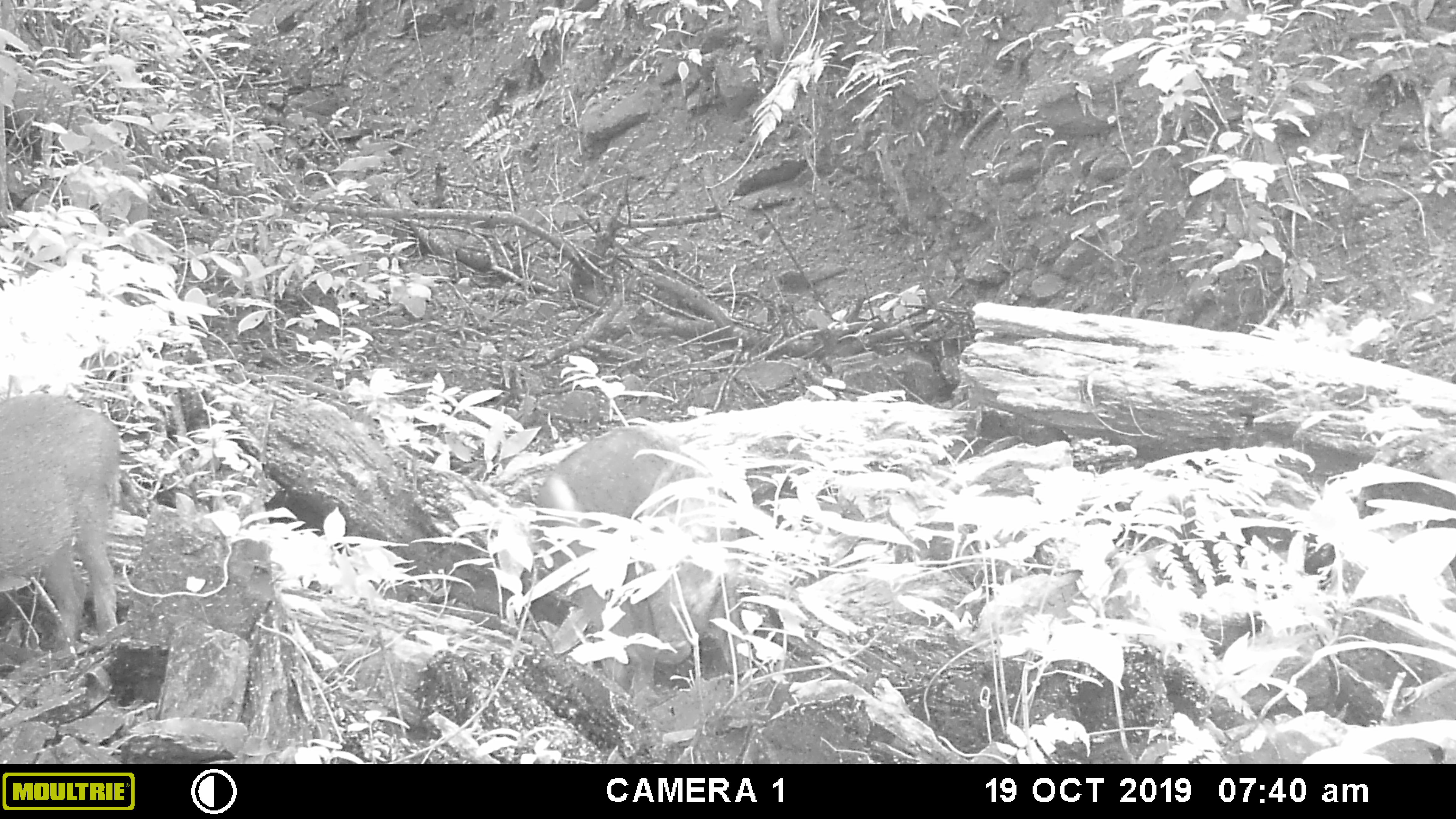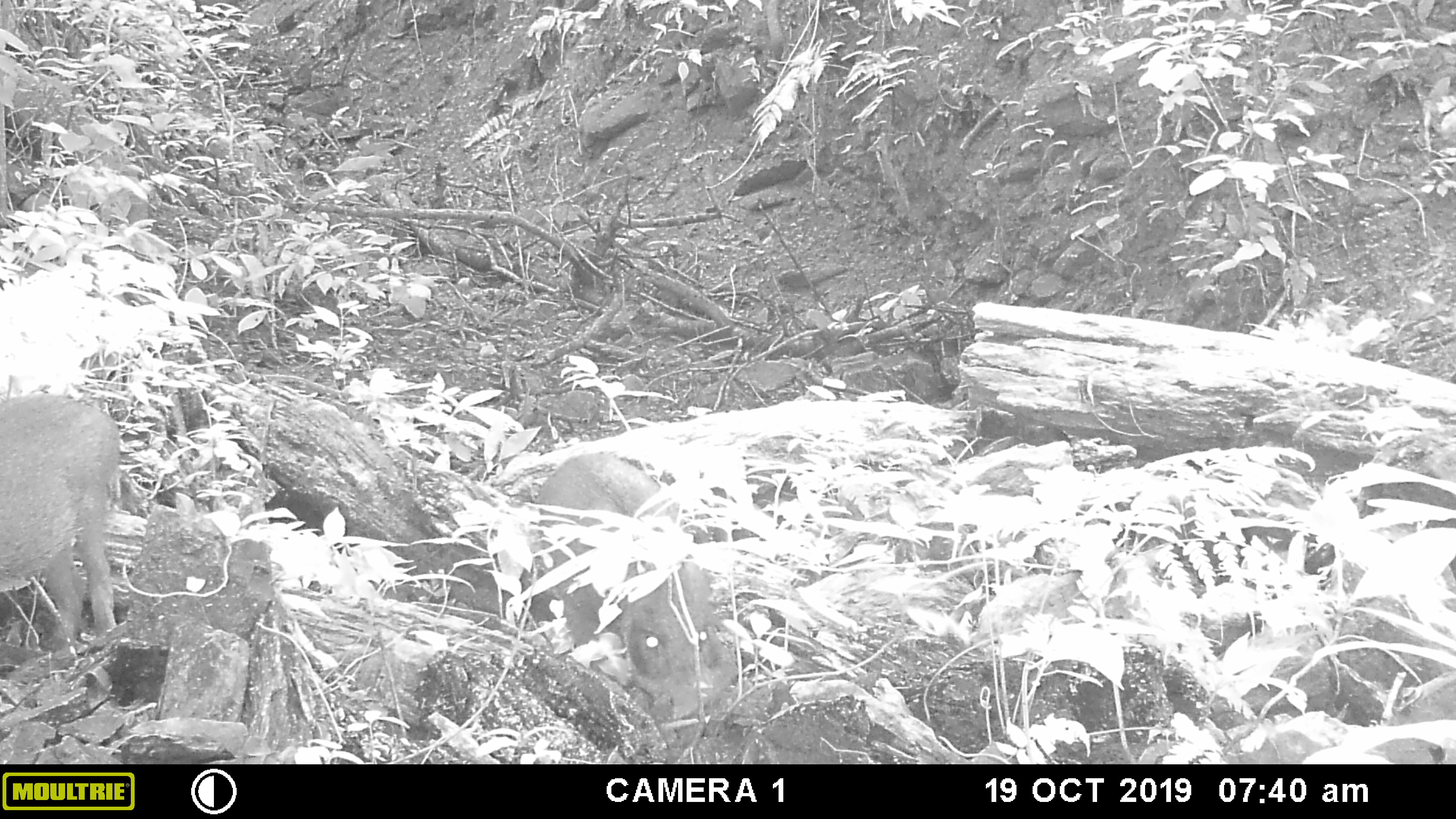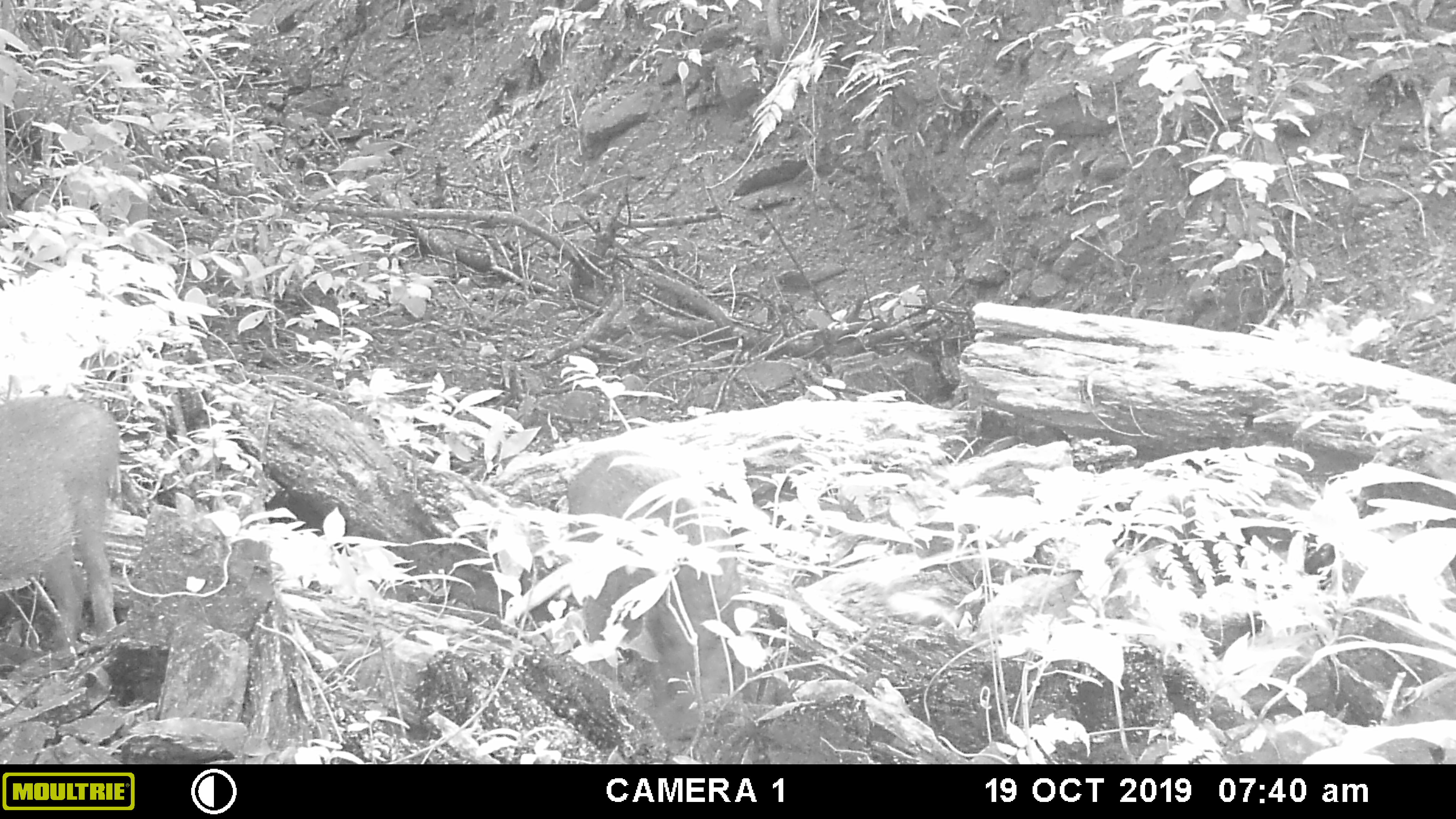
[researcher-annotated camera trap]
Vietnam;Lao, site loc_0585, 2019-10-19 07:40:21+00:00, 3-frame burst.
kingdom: Animalia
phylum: Chordata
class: Mammalia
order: Artiodactyla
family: Suidae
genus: Sus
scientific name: Sus scrofa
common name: eurasian wild pig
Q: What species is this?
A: Eurasian wild pig (Sus scrofa).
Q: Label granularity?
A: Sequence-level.